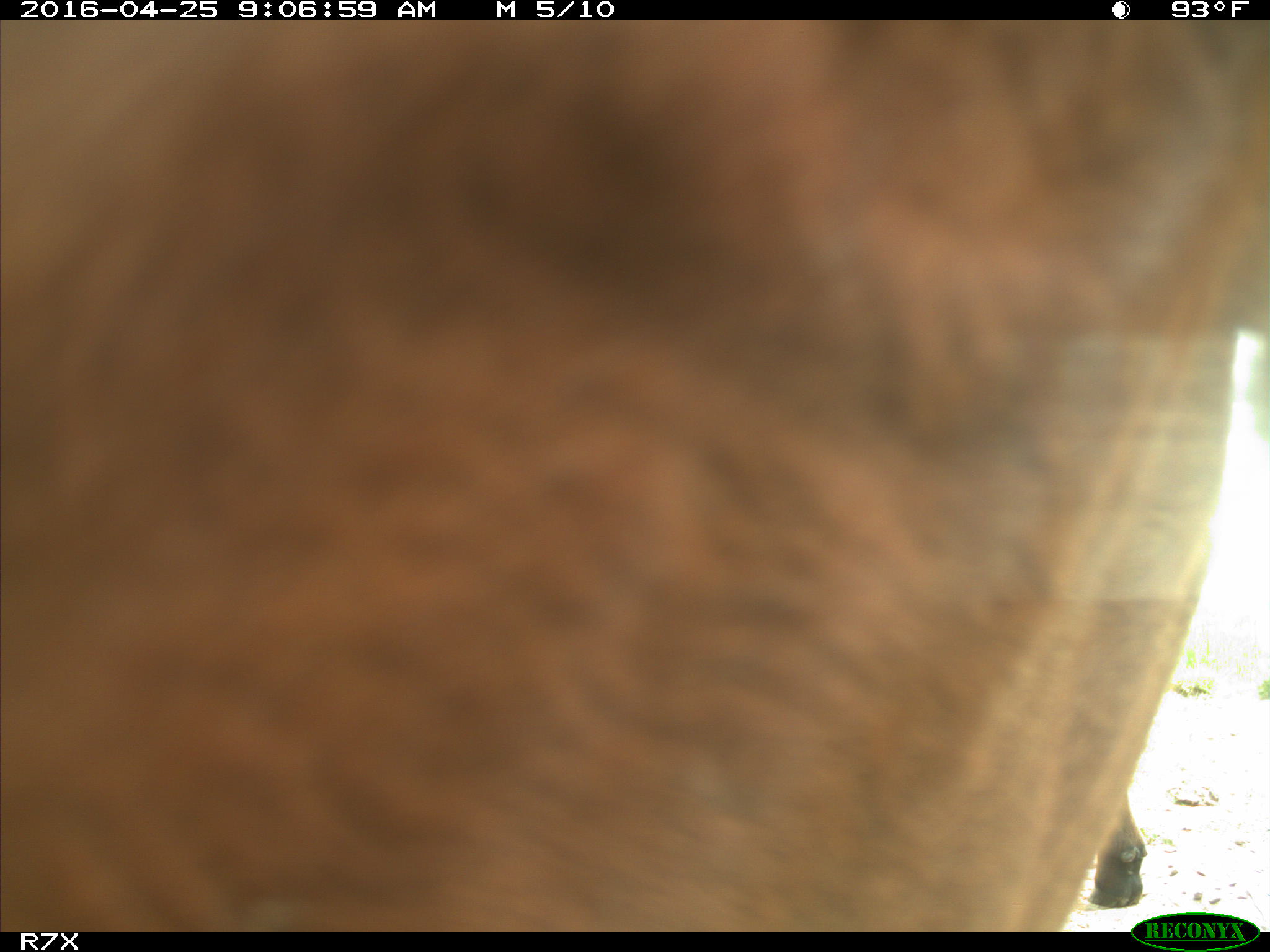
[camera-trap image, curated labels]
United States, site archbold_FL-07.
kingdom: Animalia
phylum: Chordata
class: Mammalia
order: Artiodactyla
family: Bovidae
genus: Bos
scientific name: Bos taurus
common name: domestic cow